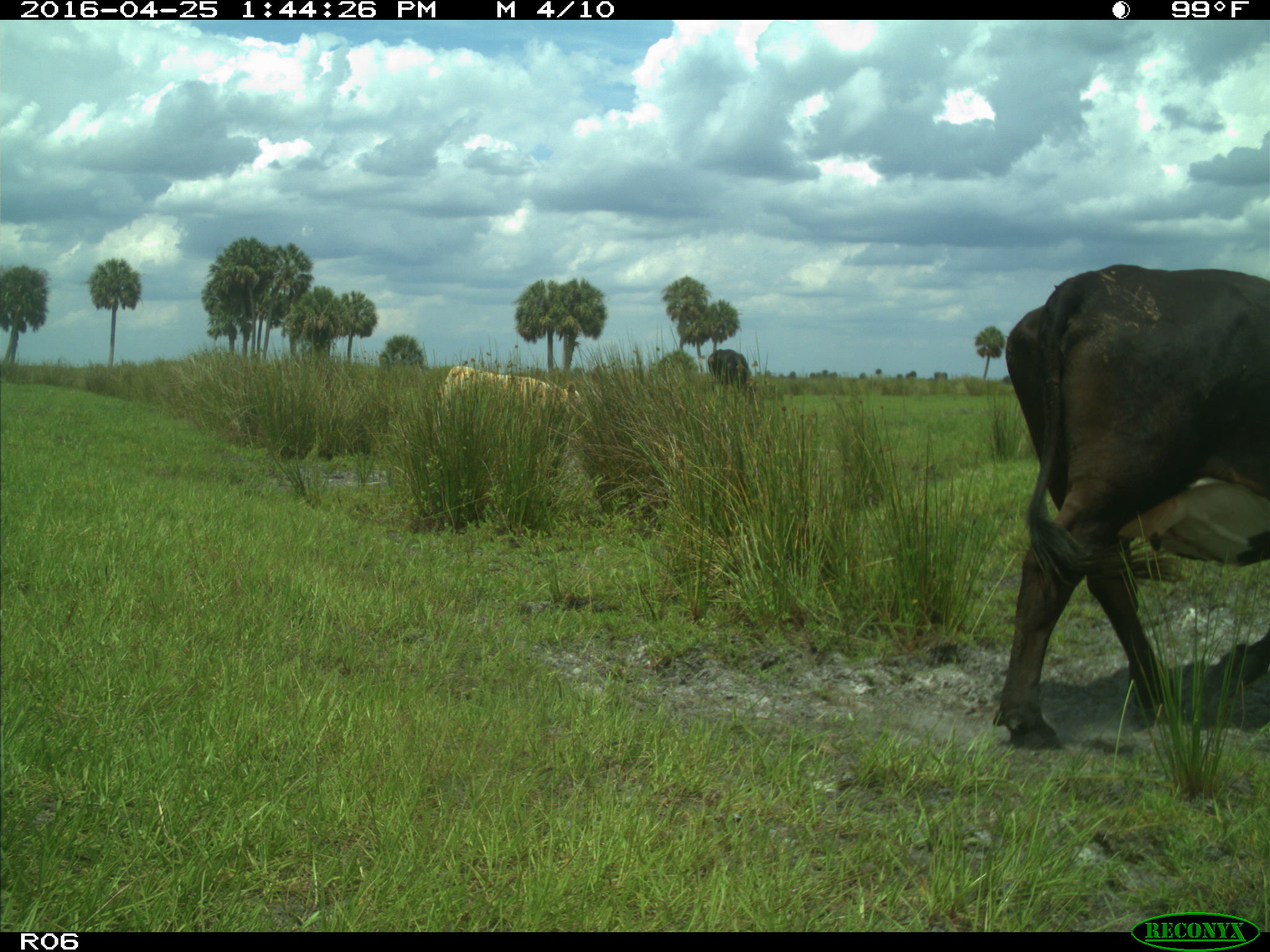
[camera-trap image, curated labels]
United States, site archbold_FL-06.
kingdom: Animalia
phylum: Chordata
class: Mammalia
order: Artiodactyla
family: Bovidae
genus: Bos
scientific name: Bos taurus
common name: domestic cow